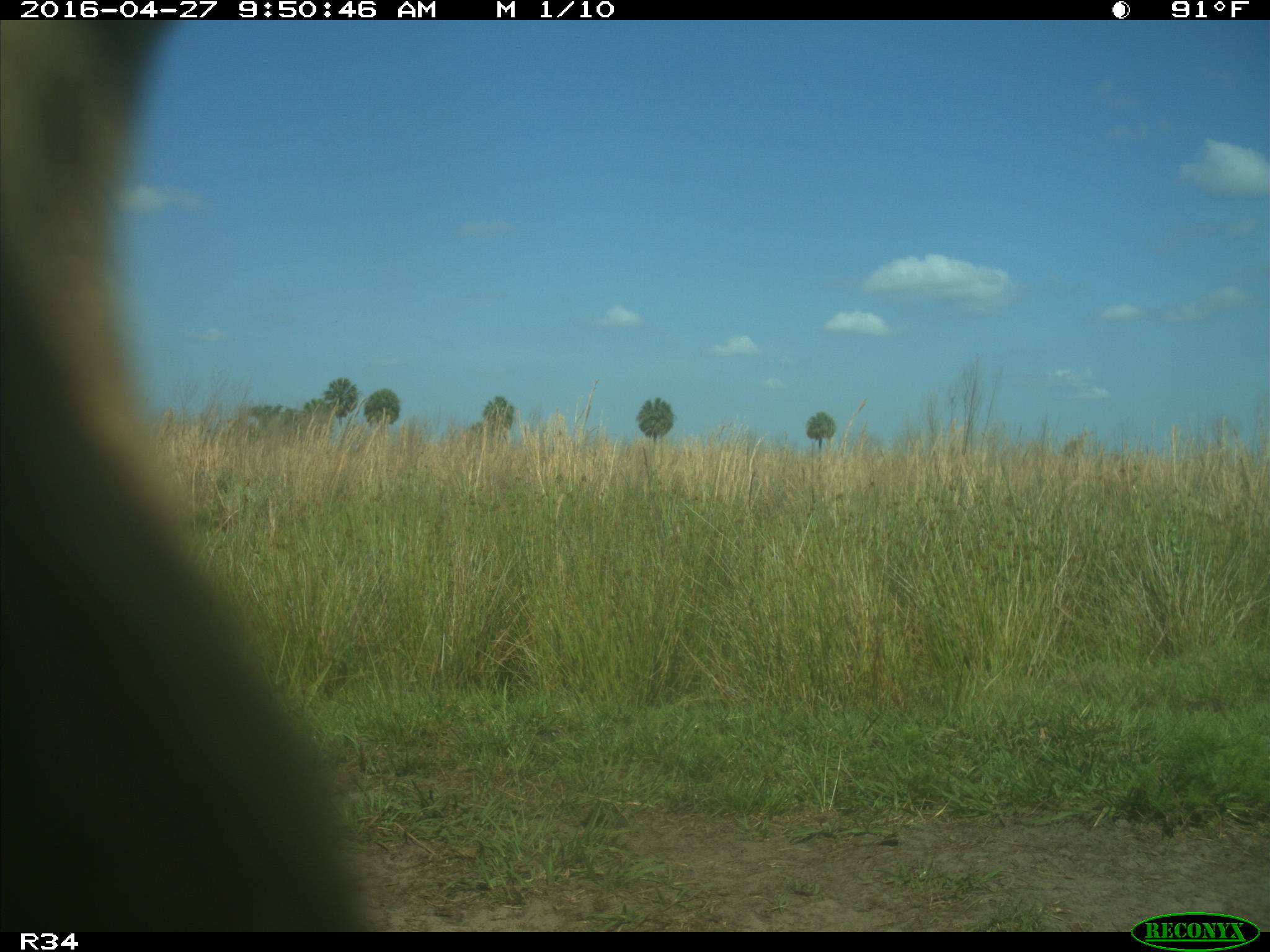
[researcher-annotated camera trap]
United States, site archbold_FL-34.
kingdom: Animalia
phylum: Chordata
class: Mammalia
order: Artiodactyla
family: Bovidae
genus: Bos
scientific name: Bos taurus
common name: domestic cow